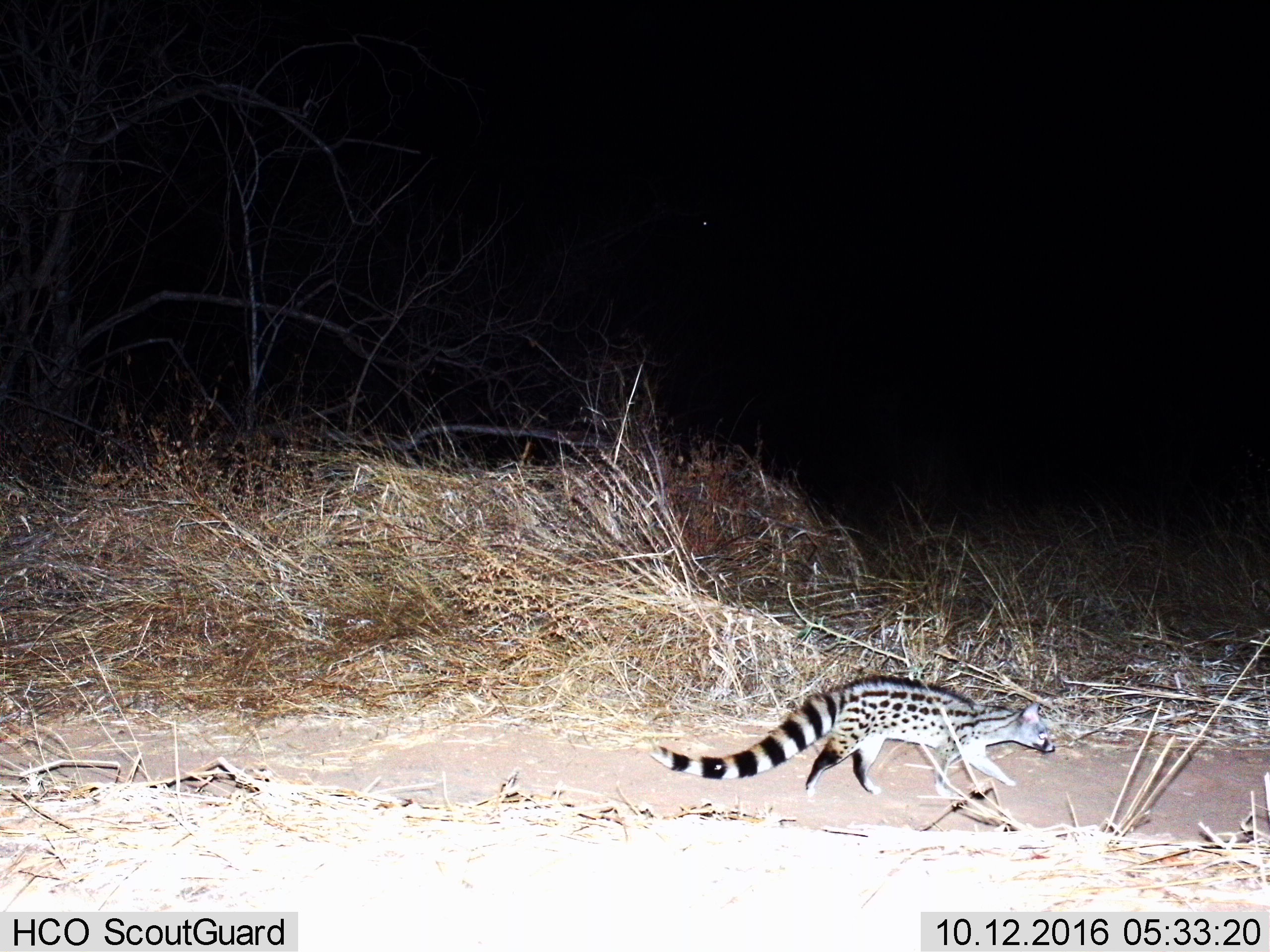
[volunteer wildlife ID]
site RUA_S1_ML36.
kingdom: Animalia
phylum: Chordata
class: Mammalia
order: Carnivora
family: Viverridae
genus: Genetta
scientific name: Genetta genetta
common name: small-spotted genet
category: genetcommonsmallspotted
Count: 1.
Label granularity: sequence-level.